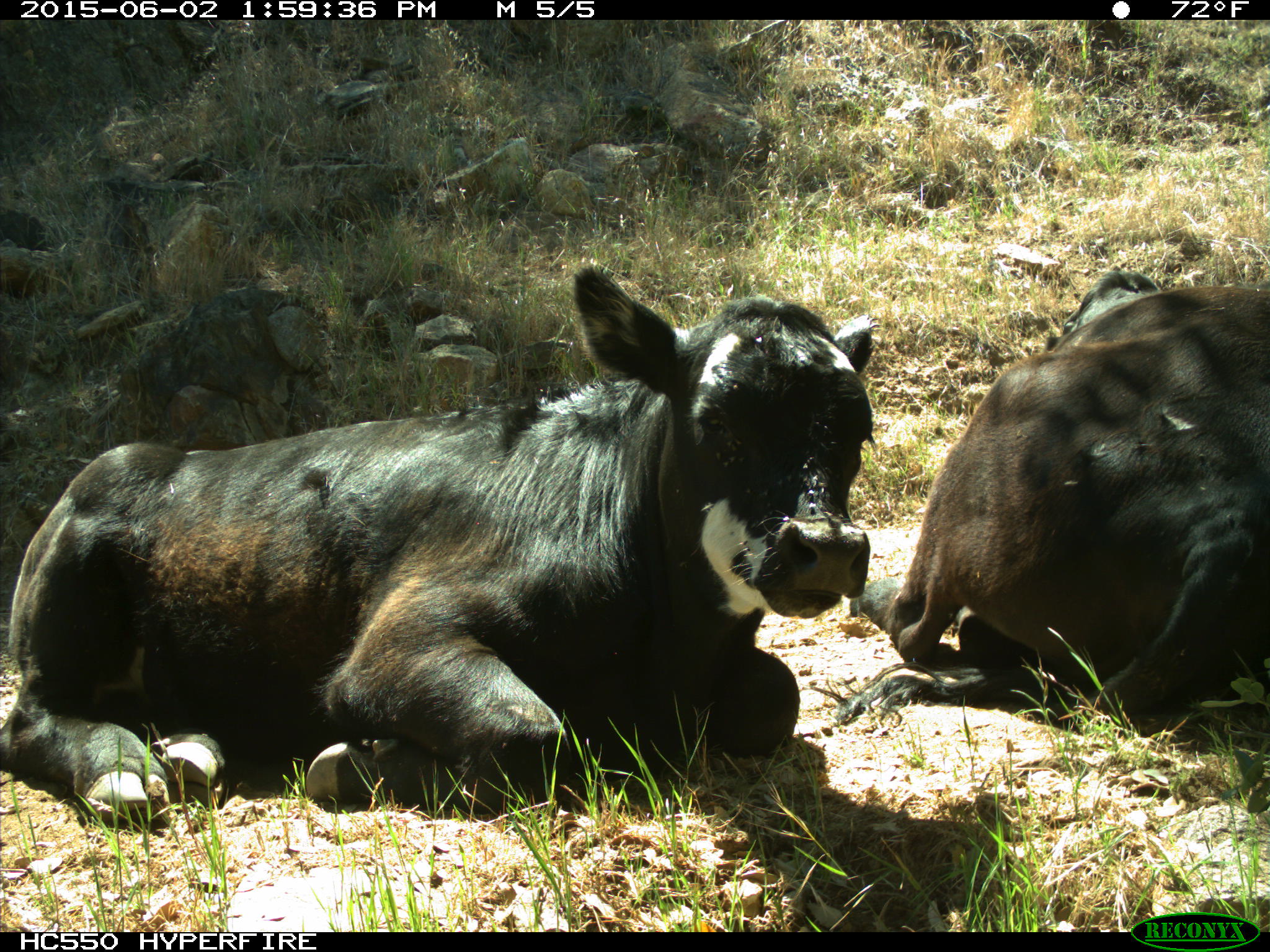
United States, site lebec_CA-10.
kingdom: Animalia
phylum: Chordata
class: Mammalia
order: Artiodactyla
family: Bovidae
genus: Bos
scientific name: Bos taurus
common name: domestic cow